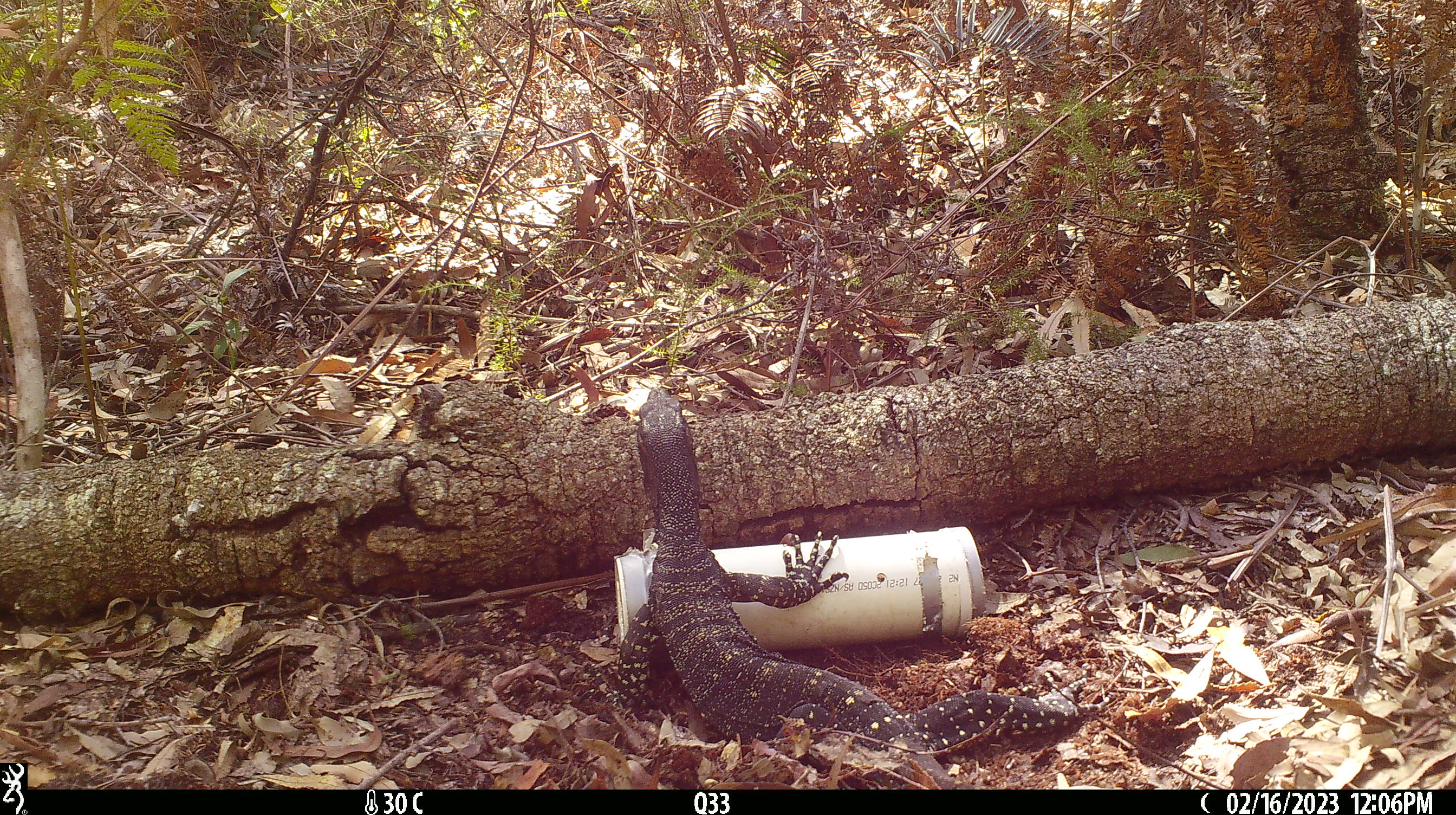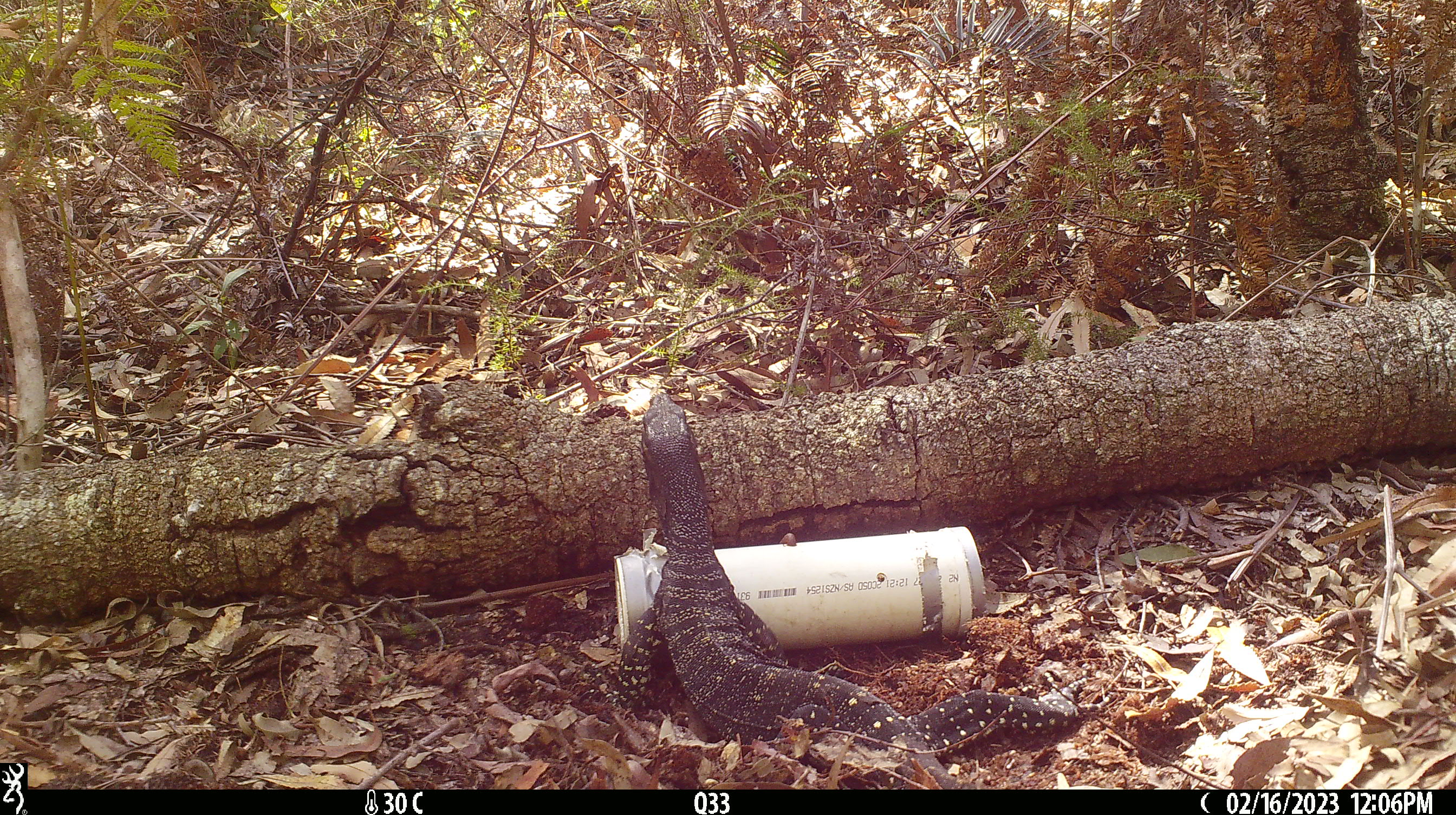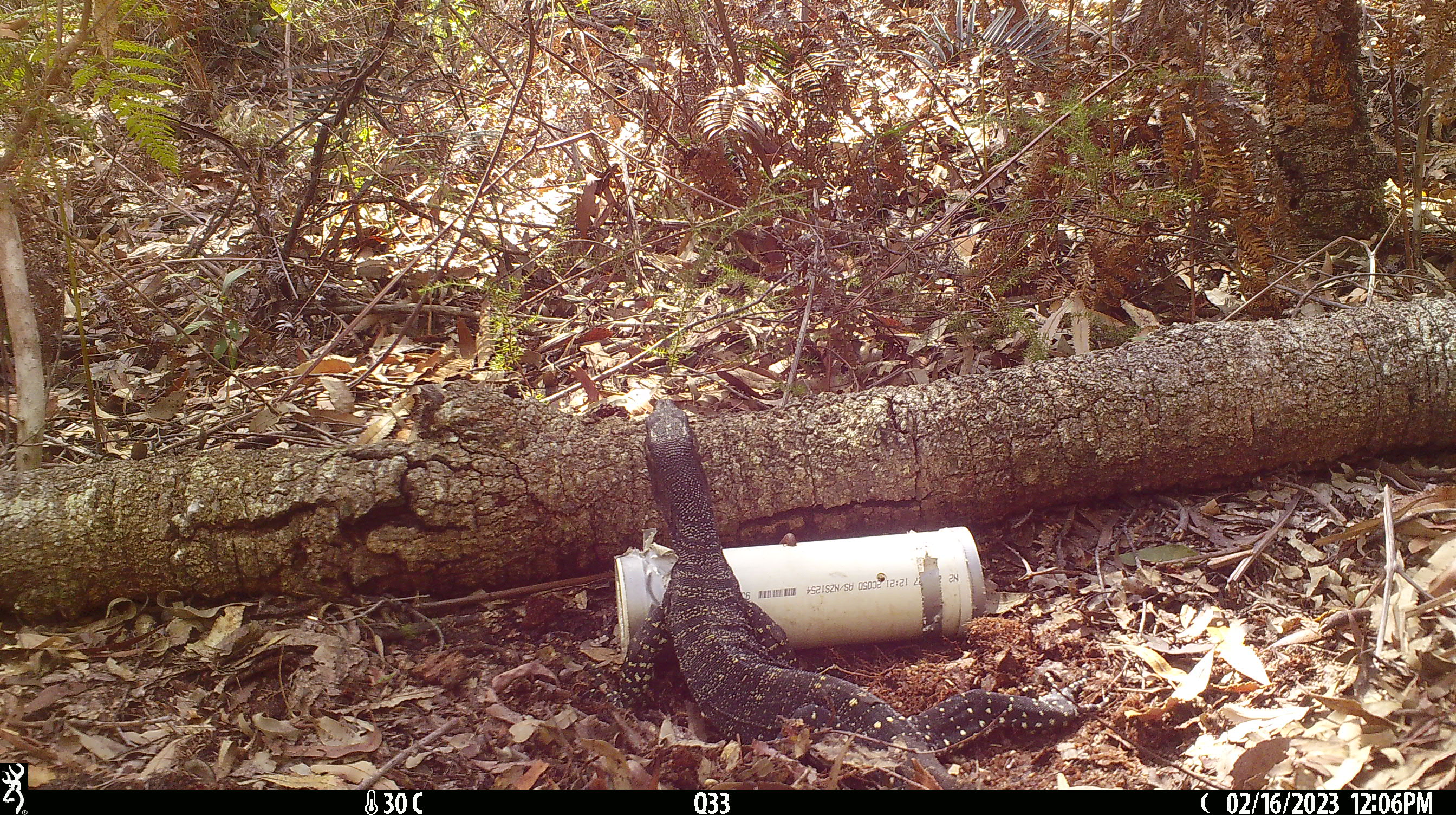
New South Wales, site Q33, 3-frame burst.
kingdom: Animalia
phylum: Chordata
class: Reptilia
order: Squamata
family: Varanidae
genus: Varanus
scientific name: Varanus varius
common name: lace monitor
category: goanna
Goanna (lace monitor) (Varanus varius).